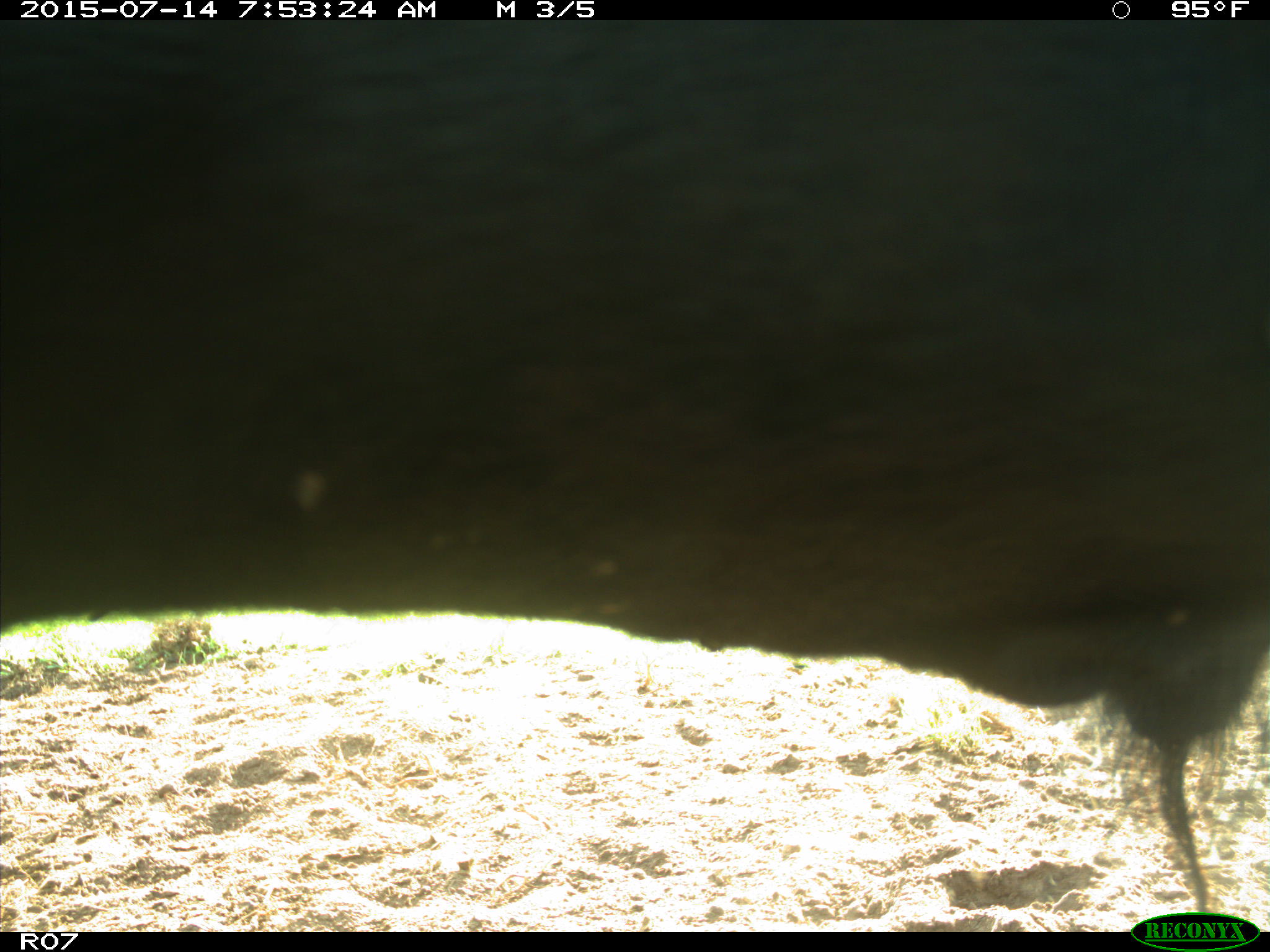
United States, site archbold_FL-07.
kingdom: Animalia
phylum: Chordata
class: Mammalia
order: Artiodactyla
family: Bovidae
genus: Bos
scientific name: Bos taurus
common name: domestic cow